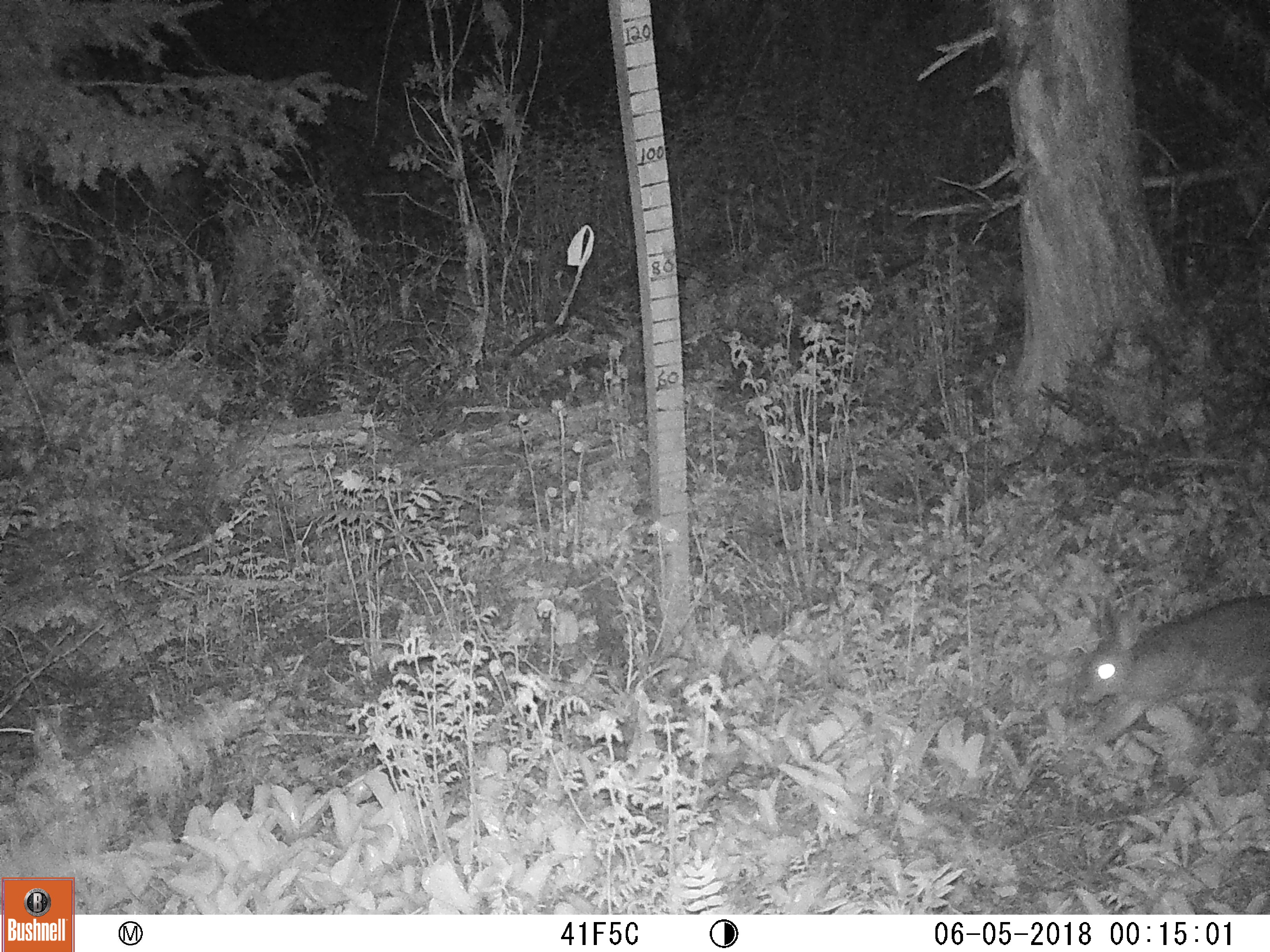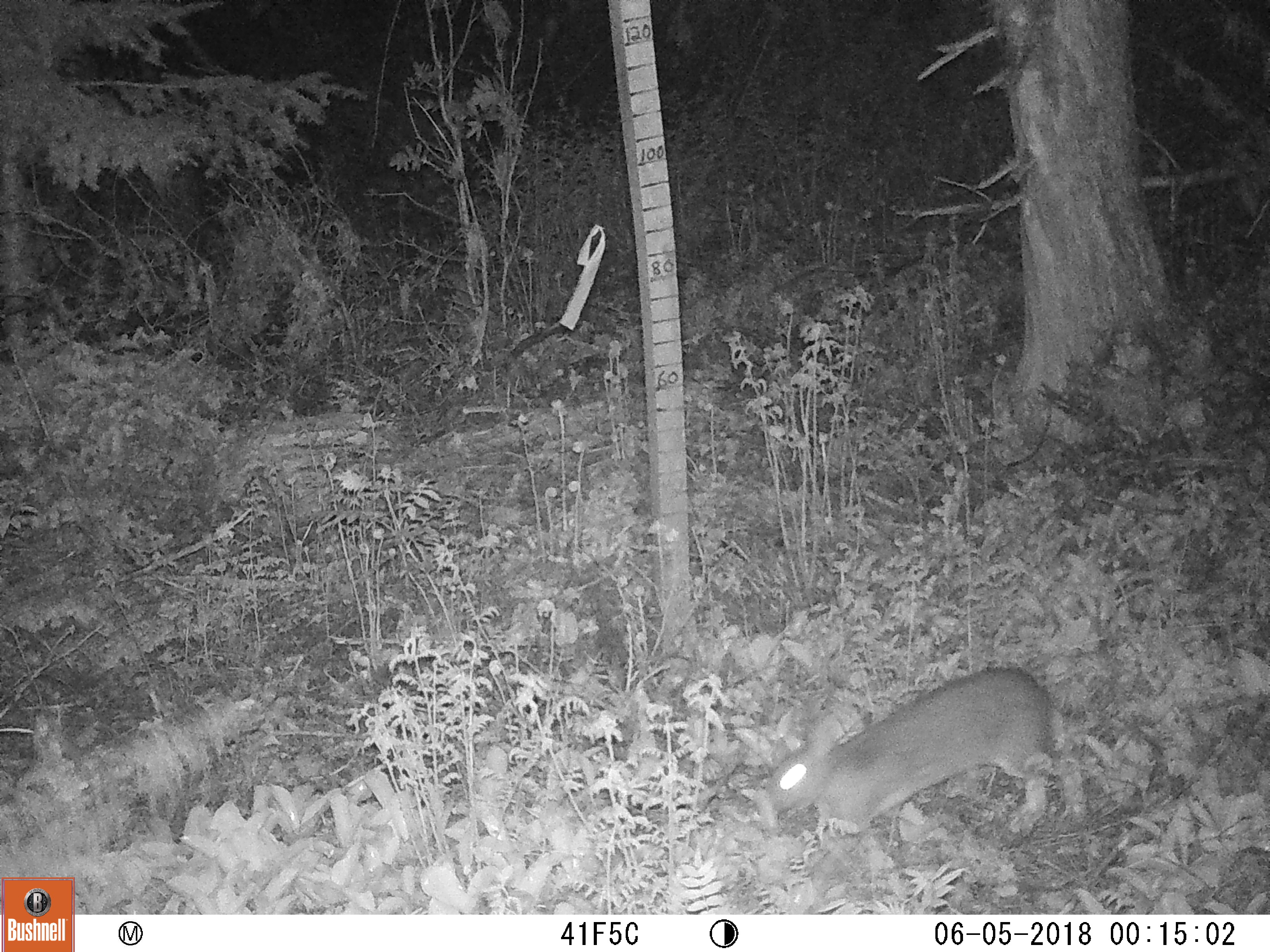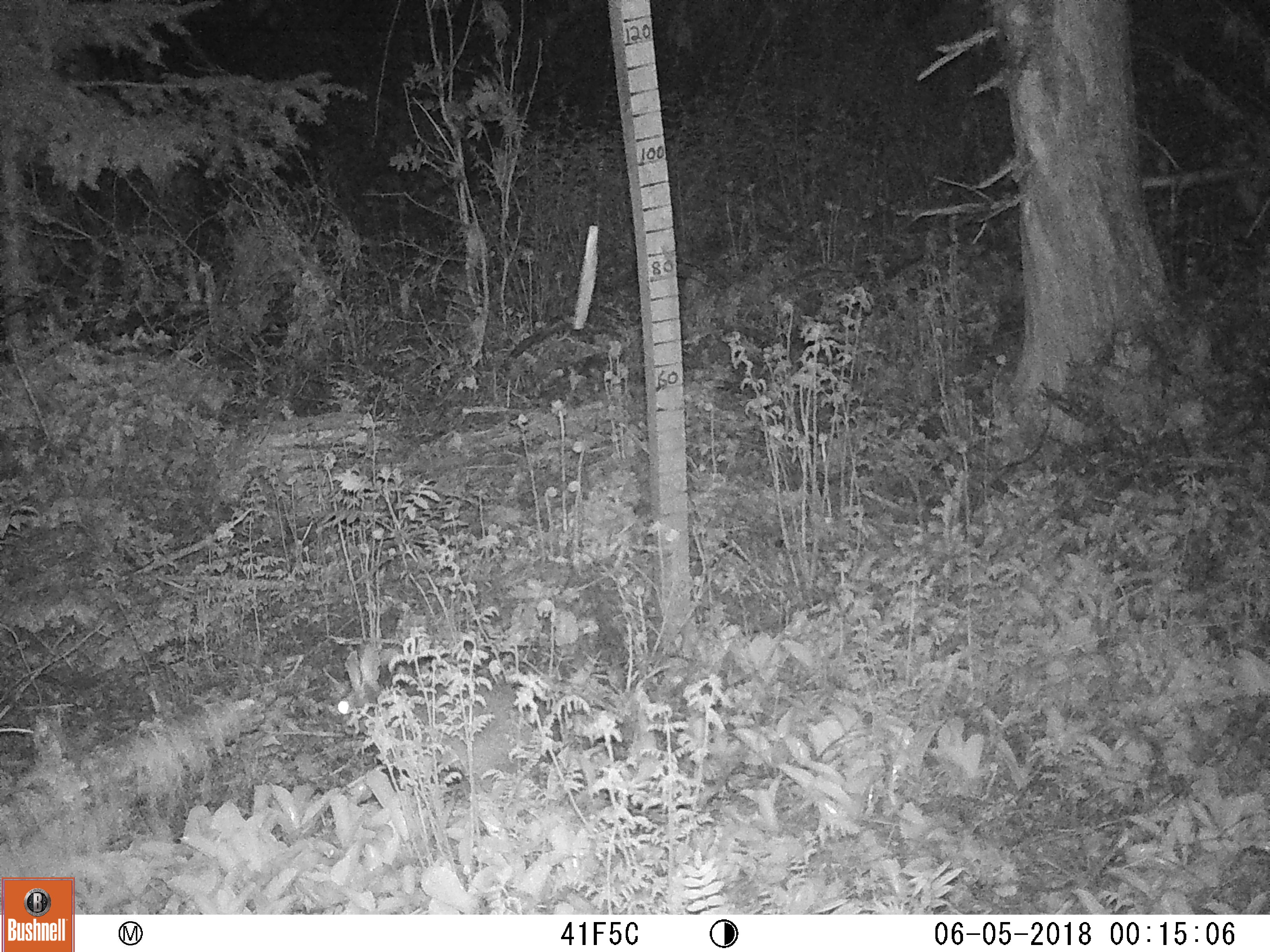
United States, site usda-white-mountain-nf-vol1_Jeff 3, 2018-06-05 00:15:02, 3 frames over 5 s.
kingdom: Animalia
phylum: Chordata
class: Mammalia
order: Lagomorpha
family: Leporidae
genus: Lepus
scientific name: Lepus americanus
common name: snowshoe hare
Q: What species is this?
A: Snowshoe hare (Lepus americanus).